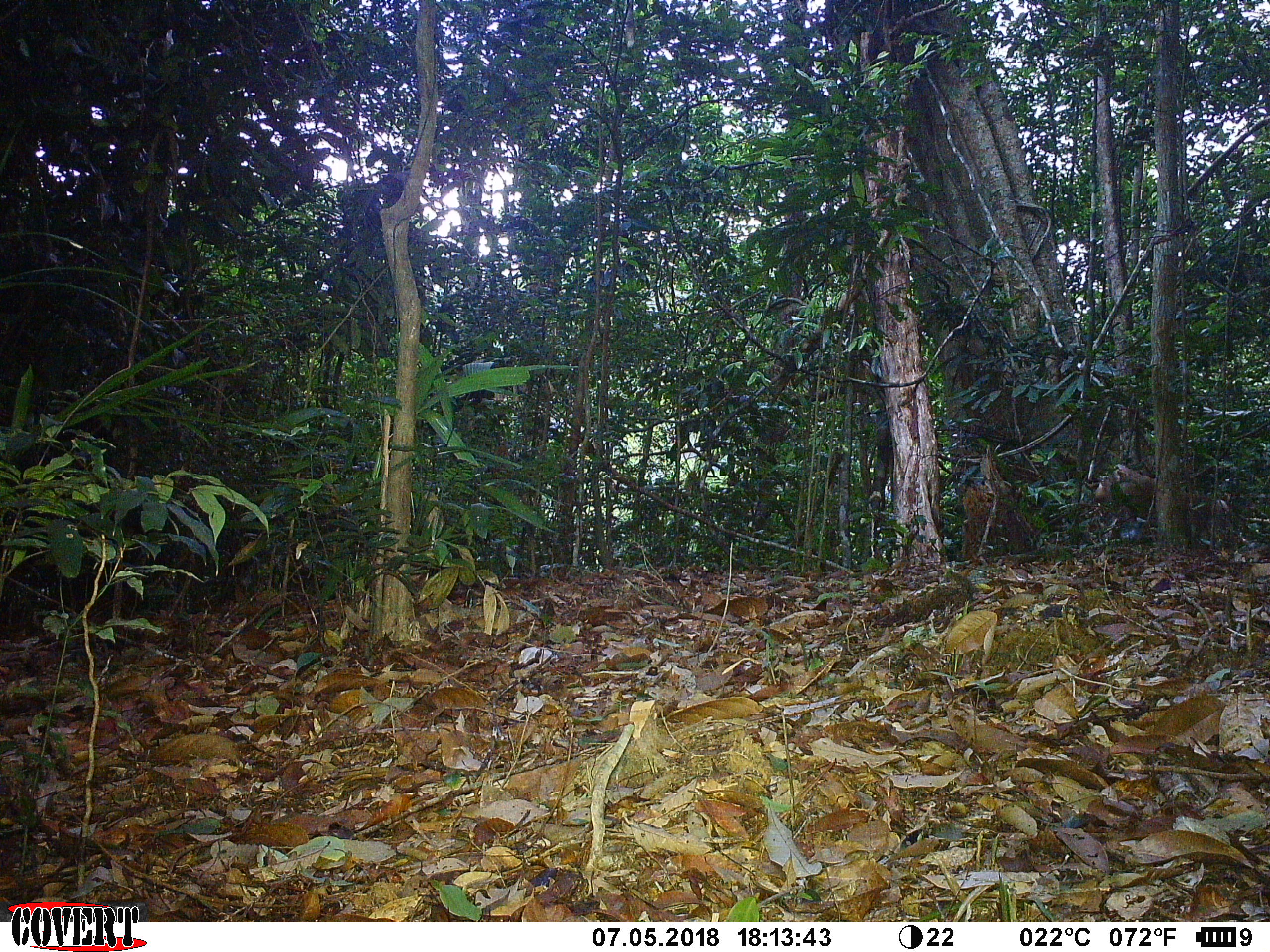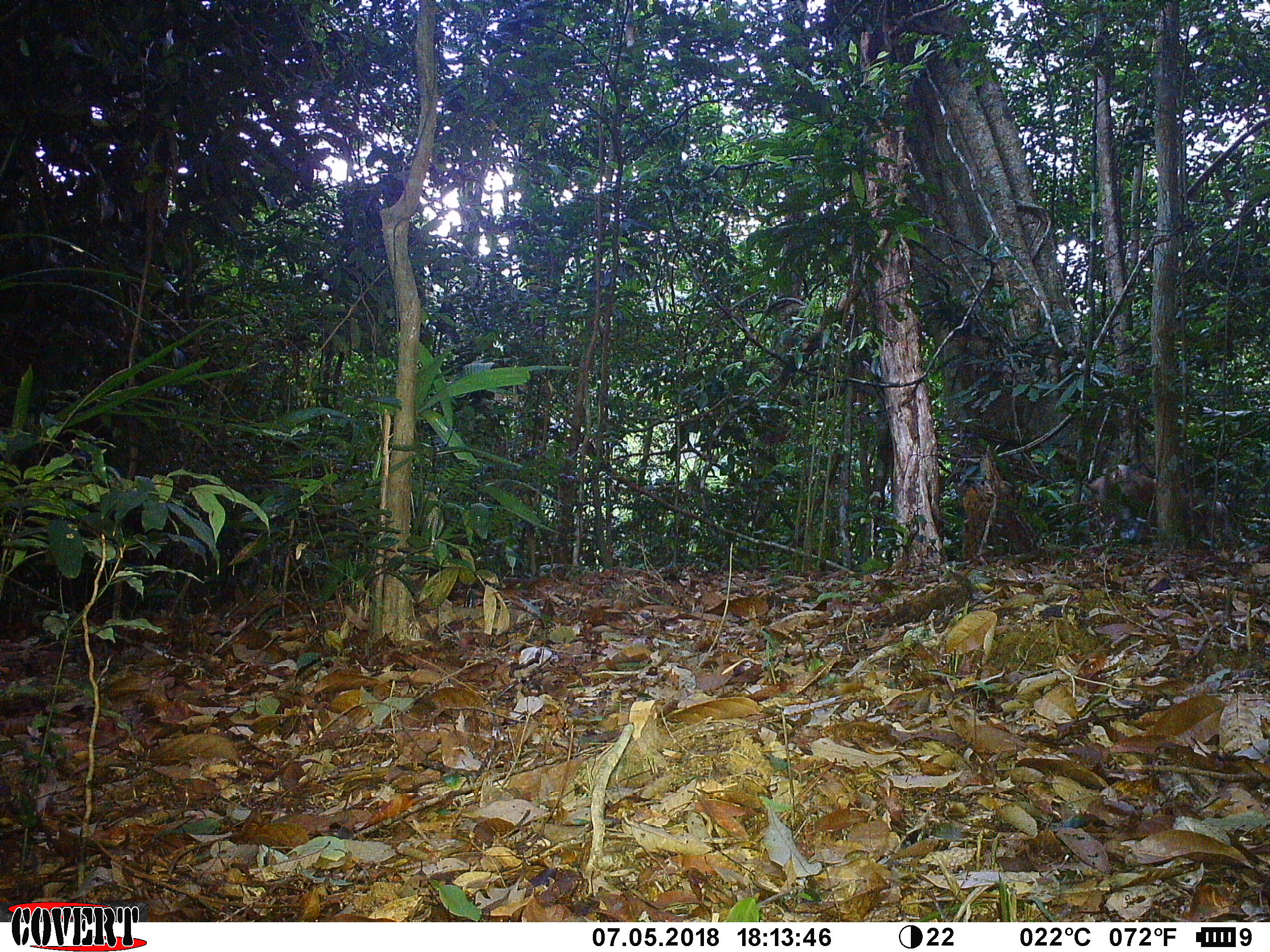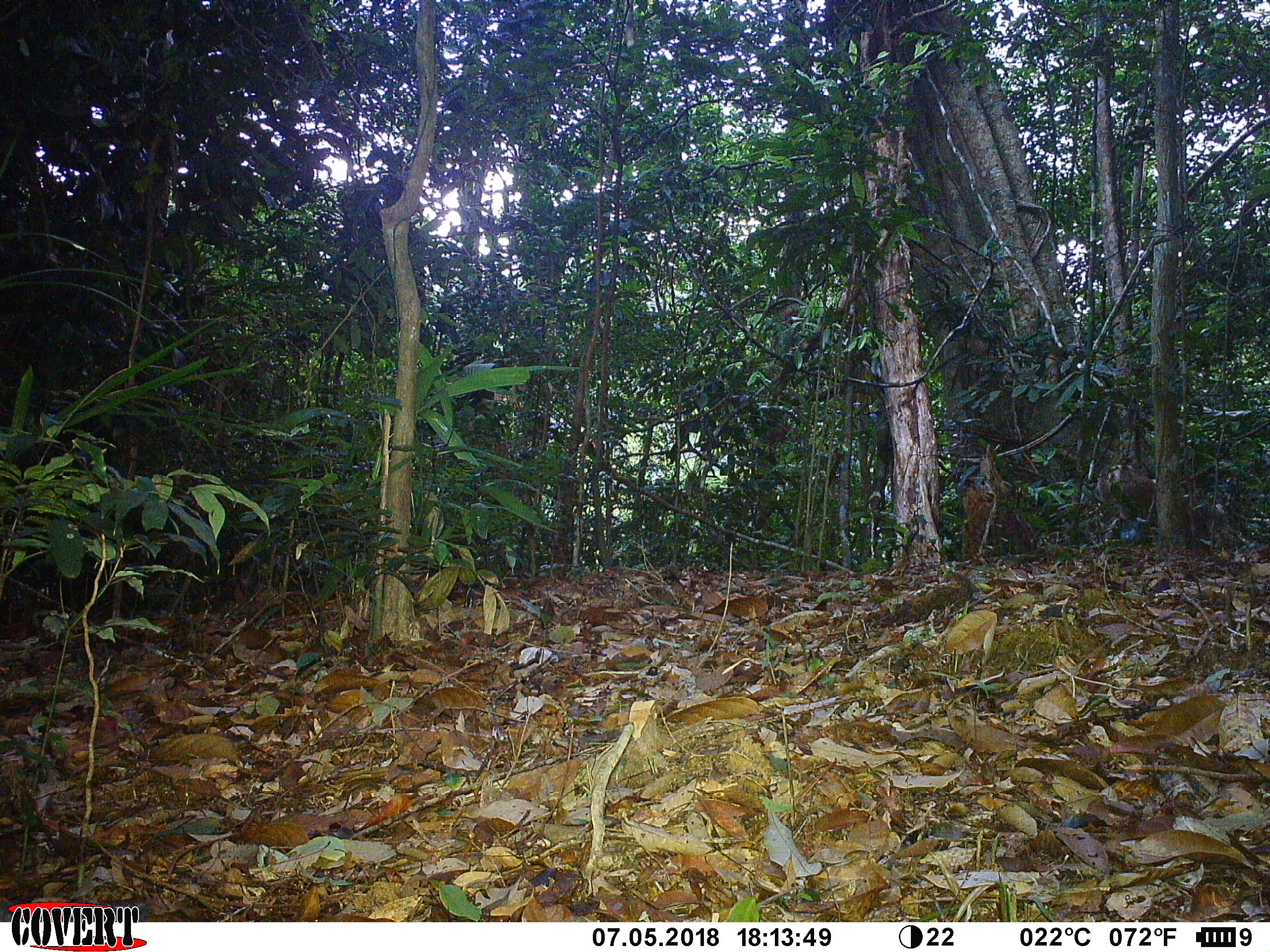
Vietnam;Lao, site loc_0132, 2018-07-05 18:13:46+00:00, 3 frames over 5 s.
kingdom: Animalia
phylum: Chordata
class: Mammalia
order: Primates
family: Cercopithecidae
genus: Macaca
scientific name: Macaca nemestrina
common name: pig-tailed macaque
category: pig tailed macaque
Pig tailed macaque (pig-tailed macaque) (Macaca nemestrina). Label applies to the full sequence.